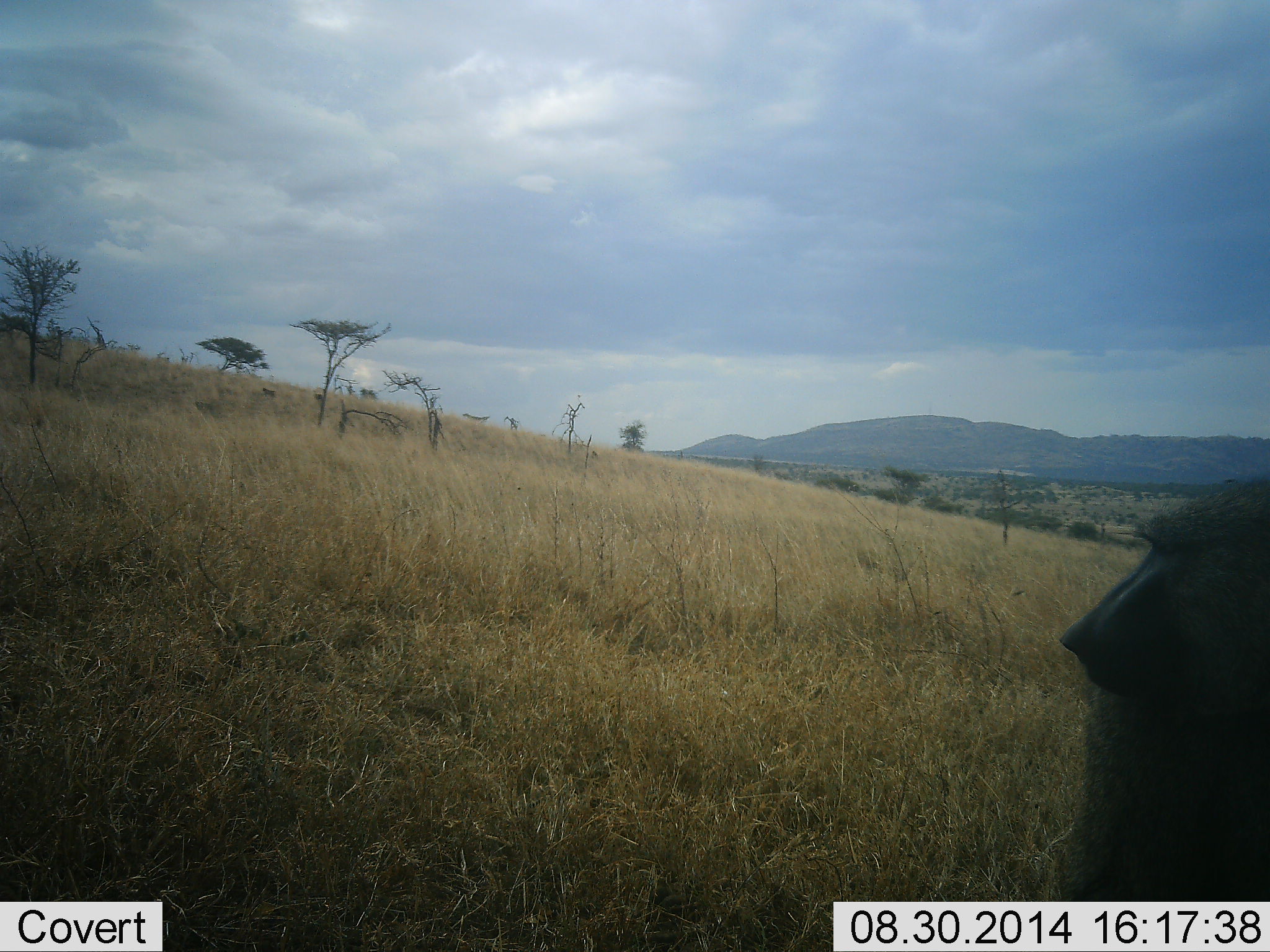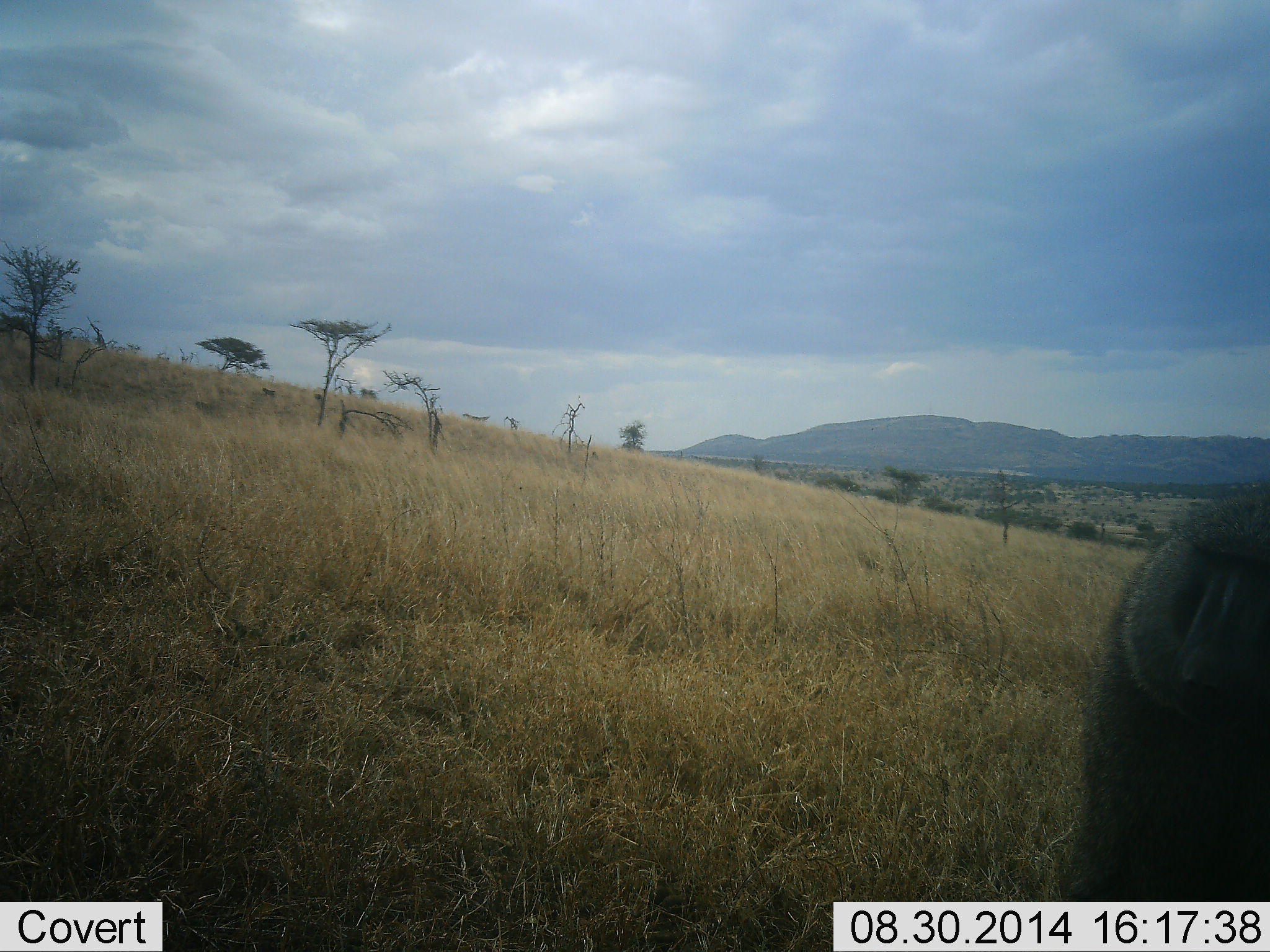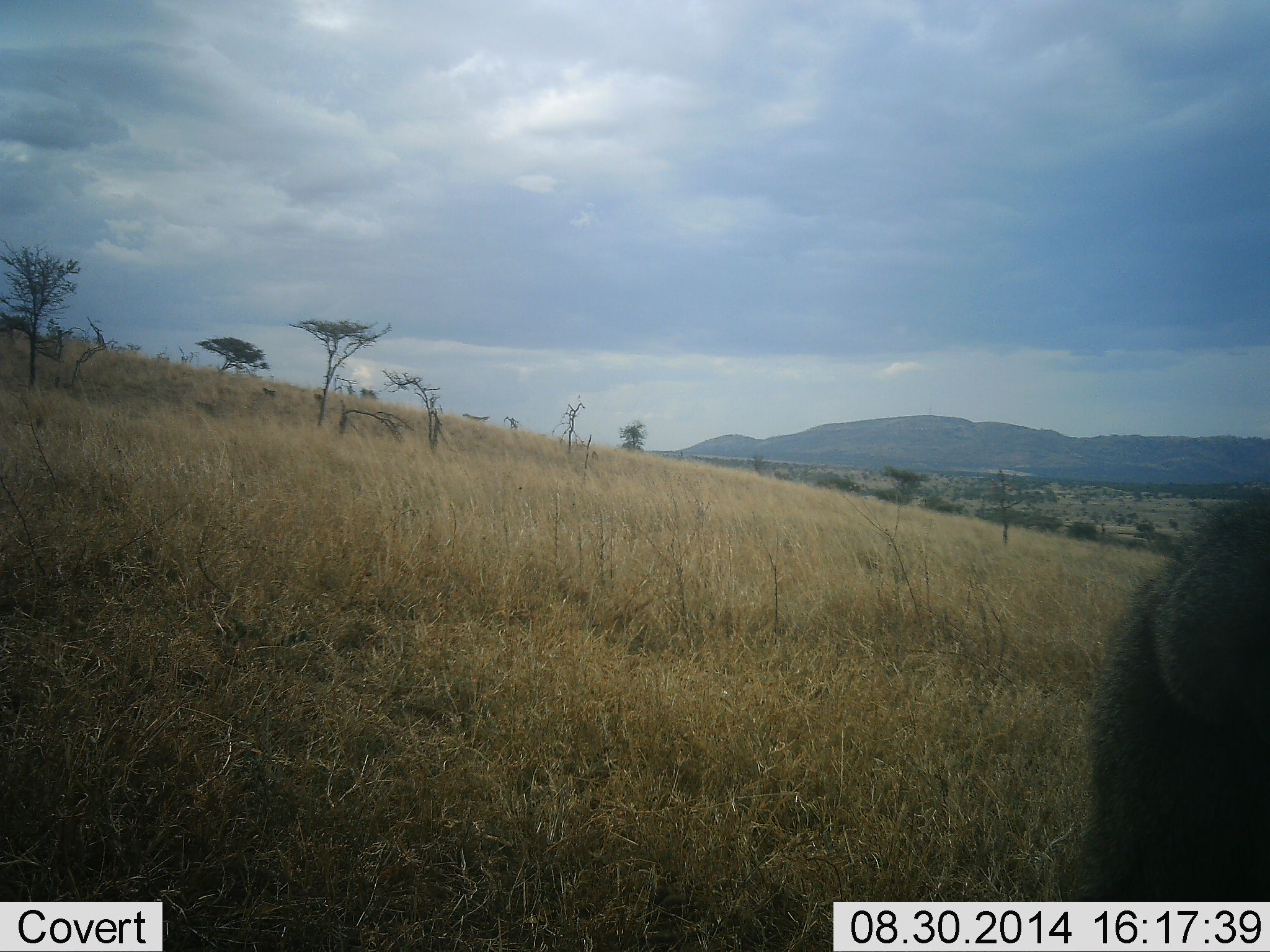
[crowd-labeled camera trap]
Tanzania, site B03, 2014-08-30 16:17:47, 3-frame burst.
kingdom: Animalia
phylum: Chordata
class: Mammalia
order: Primates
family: Cercopithecidae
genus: Papio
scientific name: Papio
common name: baboon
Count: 1.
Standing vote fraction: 20%.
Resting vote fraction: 80%.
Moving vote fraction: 0%.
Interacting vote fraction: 0%.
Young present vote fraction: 0%.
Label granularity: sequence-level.